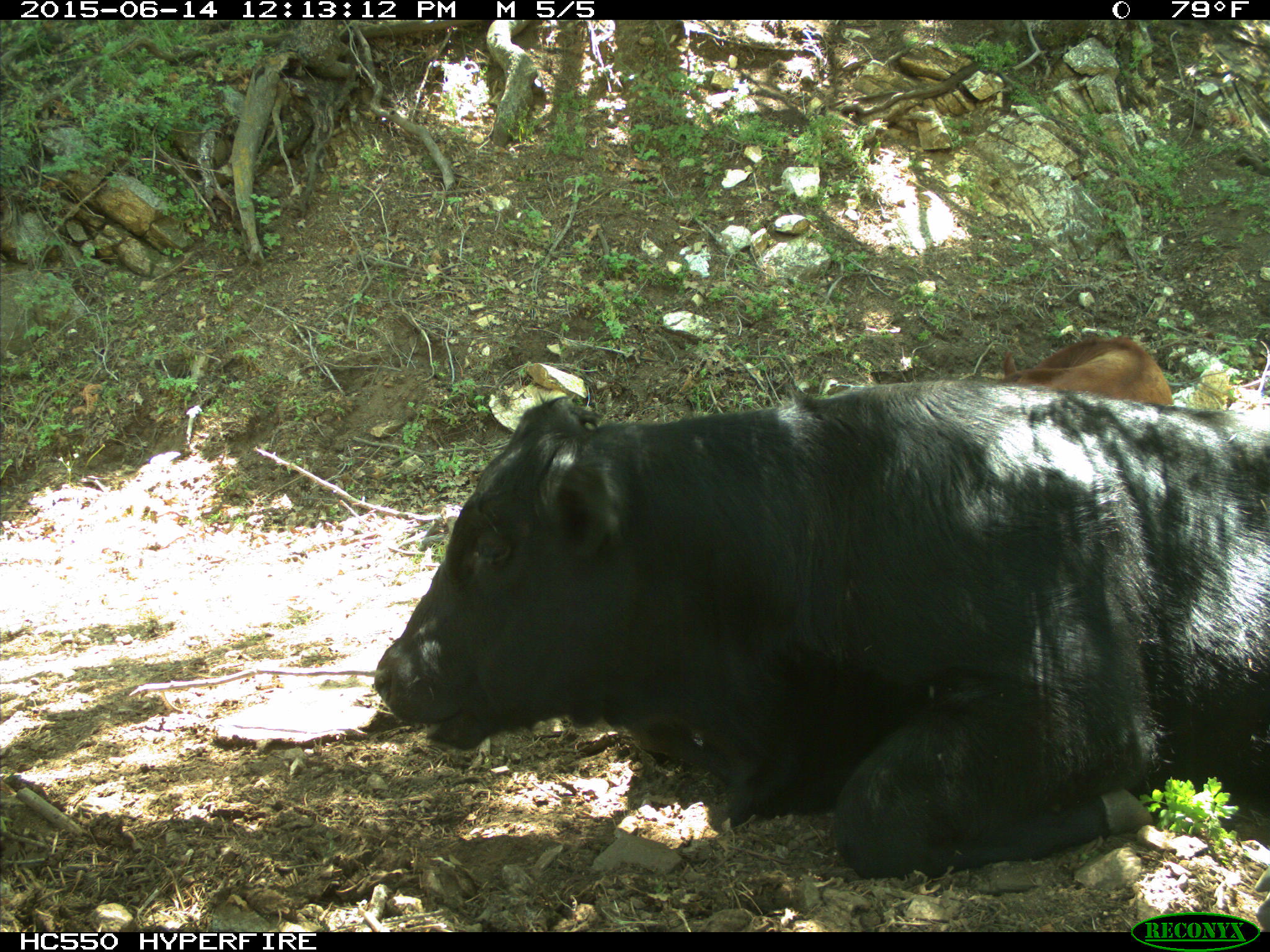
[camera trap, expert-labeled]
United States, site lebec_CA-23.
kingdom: Animalia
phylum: Chordata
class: Mammalia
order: Artiodactyla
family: Bovidae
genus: Bos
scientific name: Bos taurus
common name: domestic cow